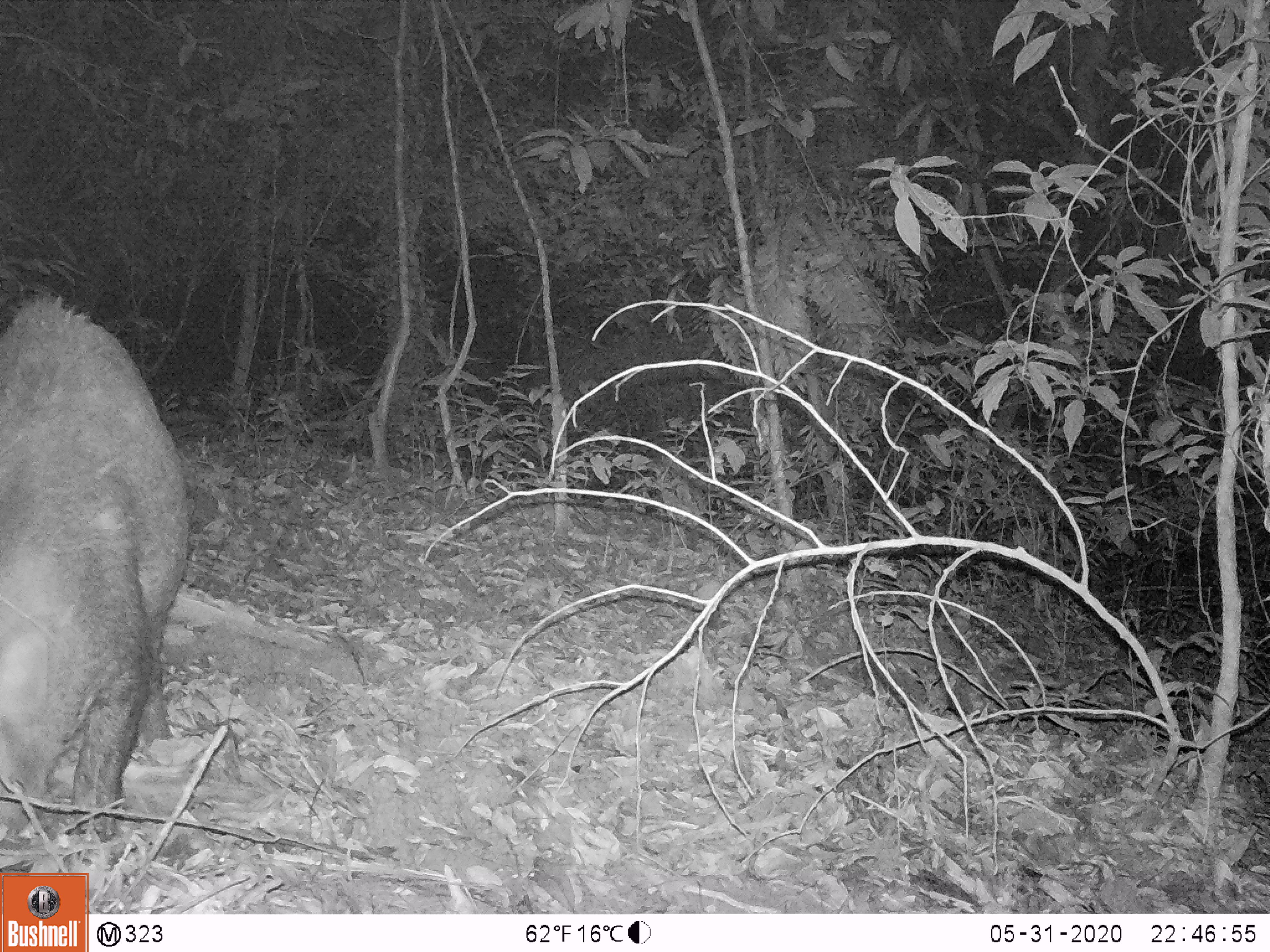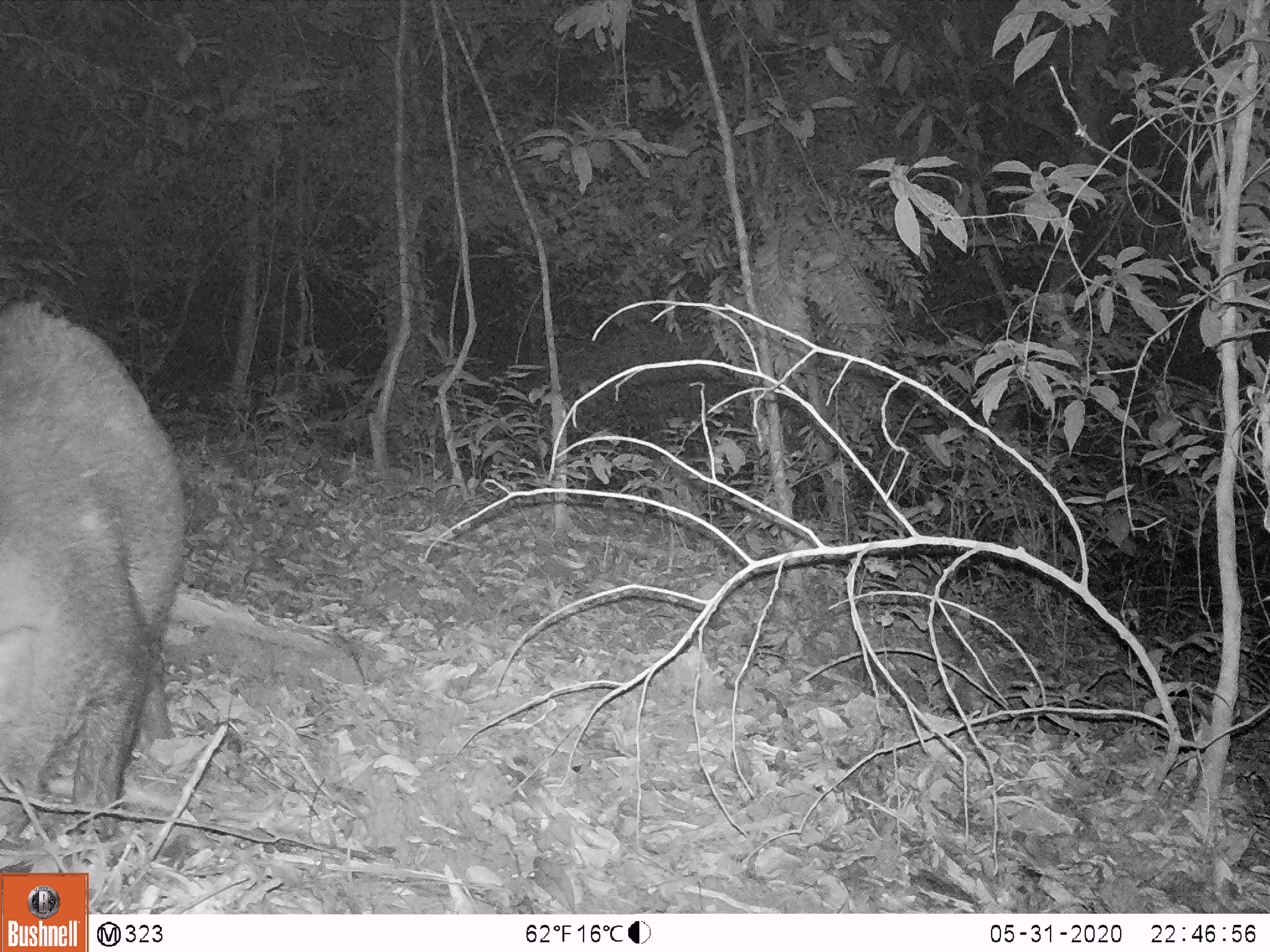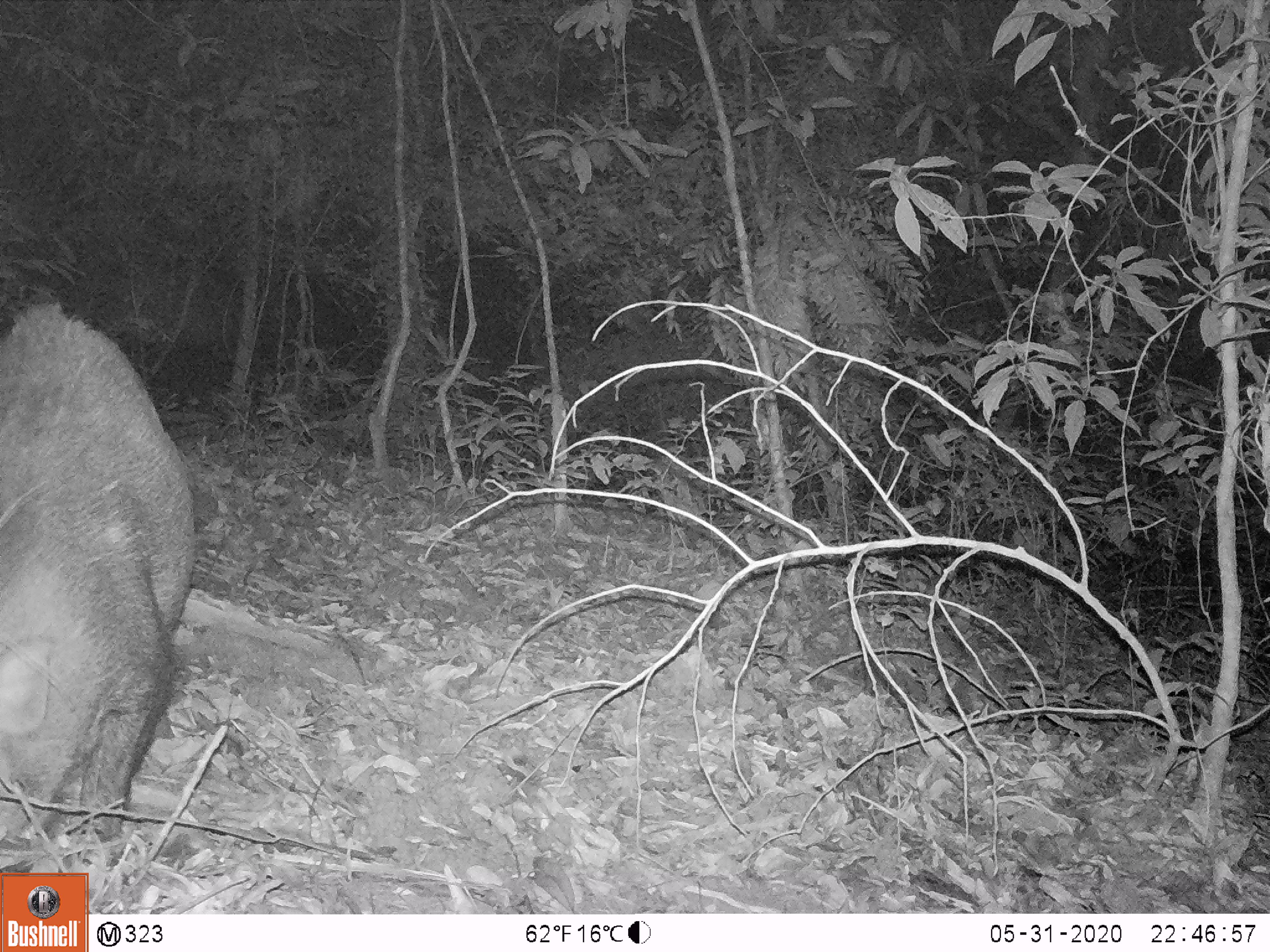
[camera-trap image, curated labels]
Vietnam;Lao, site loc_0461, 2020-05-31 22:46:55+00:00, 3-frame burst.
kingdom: Animalia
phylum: Chordata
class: Mammalia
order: Artiodactyla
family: Suidae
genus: Sus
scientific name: Sus scrofa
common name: eurasian wild pig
Eurasian wild pig (Sus scrofa). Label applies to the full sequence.